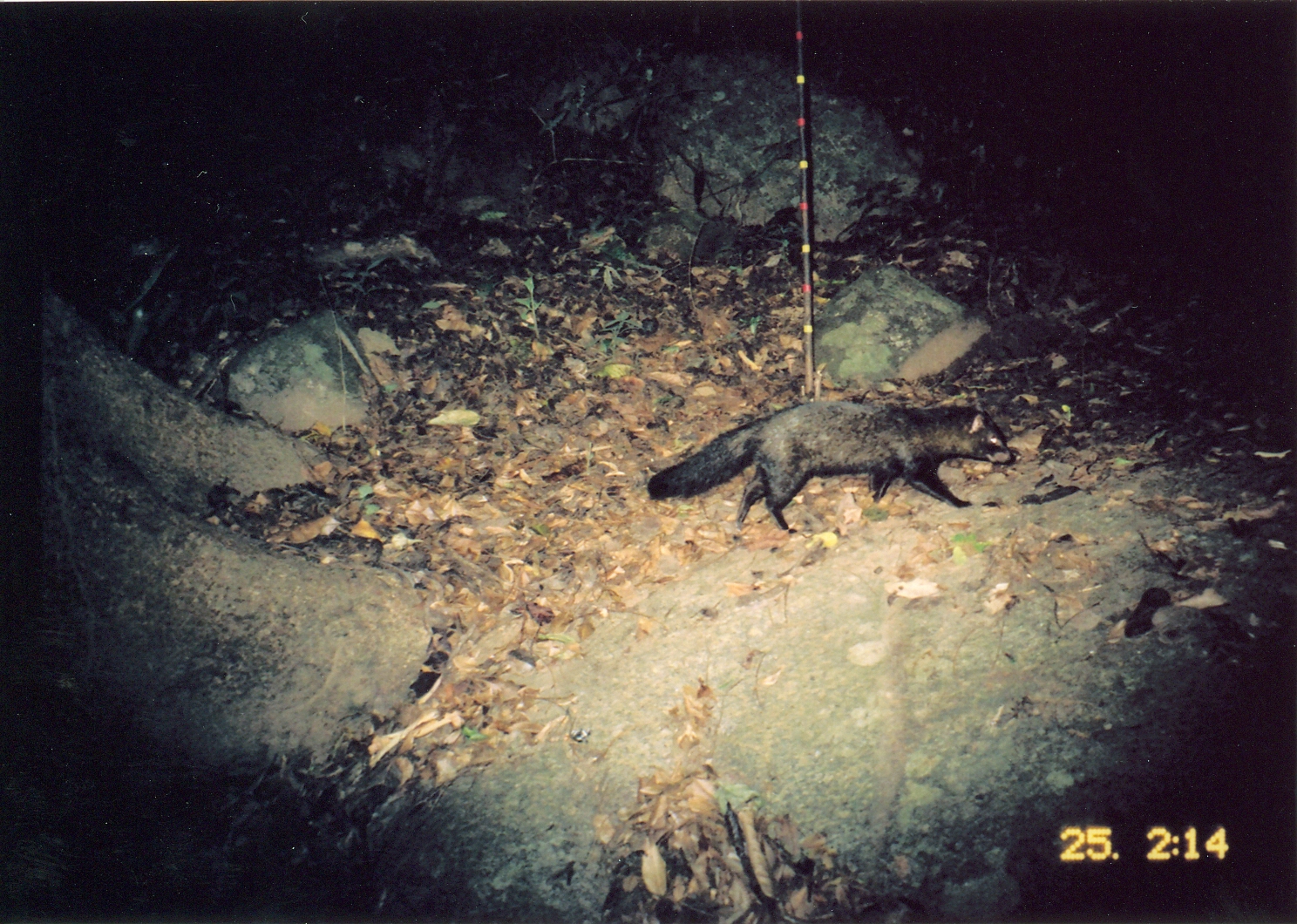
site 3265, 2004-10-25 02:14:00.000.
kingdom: Animalia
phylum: Chordata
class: Mammalia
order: Carnivora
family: Herpestidae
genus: Bdeogale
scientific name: Bdeogale crassicauda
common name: bushy-tailed mongoose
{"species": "Bdeogale crassicauda (bushy-tailed mongoose)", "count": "1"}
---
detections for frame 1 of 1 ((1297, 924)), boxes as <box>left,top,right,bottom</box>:
bdeogale crassicauda: <box>644,397,1012,533</box>